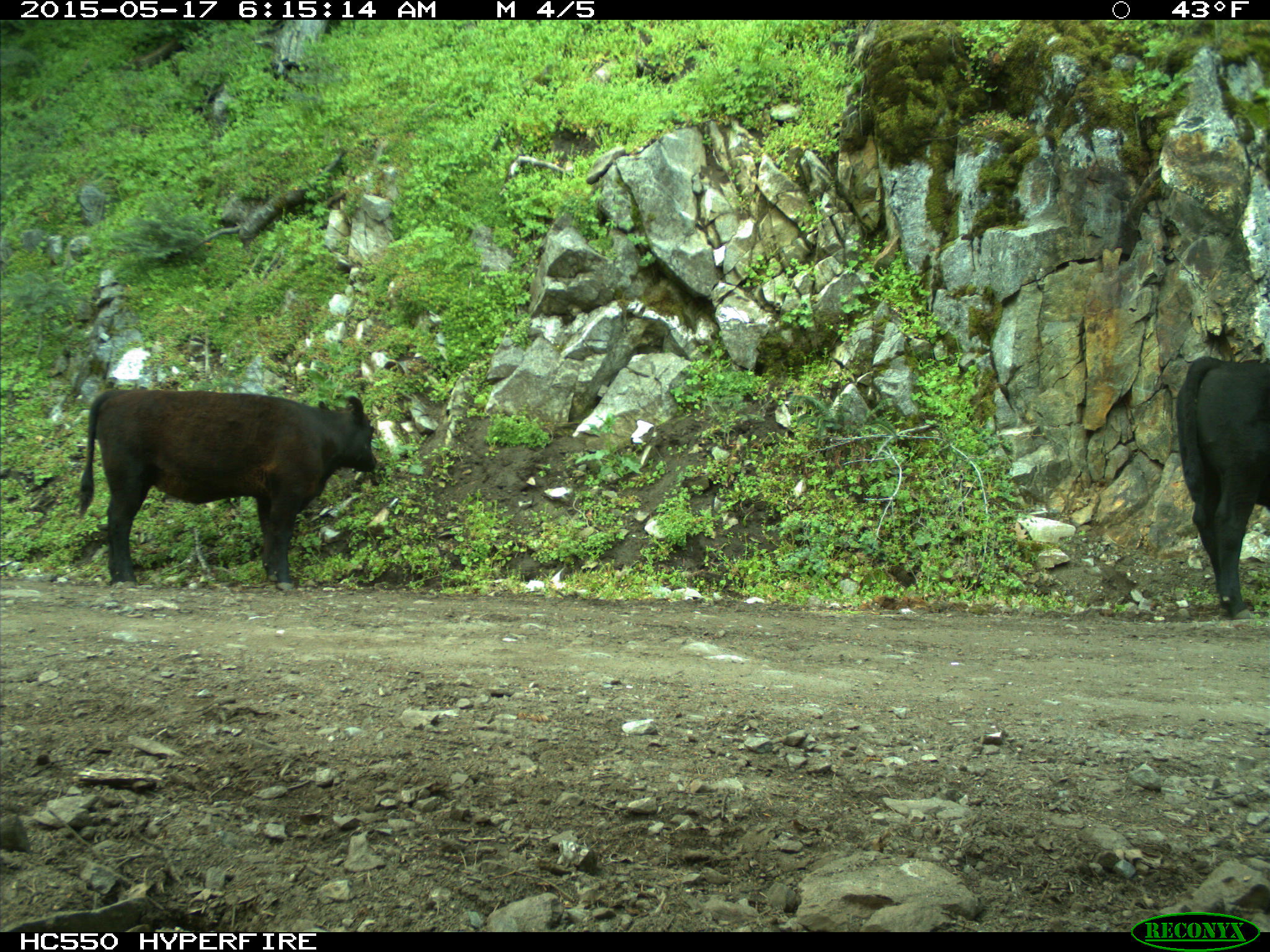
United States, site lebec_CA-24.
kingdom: Animalia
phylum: Chordata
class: Mammalia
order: Artiodactyla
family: Bovidae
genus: Bos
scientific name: Bos taurus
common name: domestic cow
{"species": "Bos taurus (domestic cow)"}